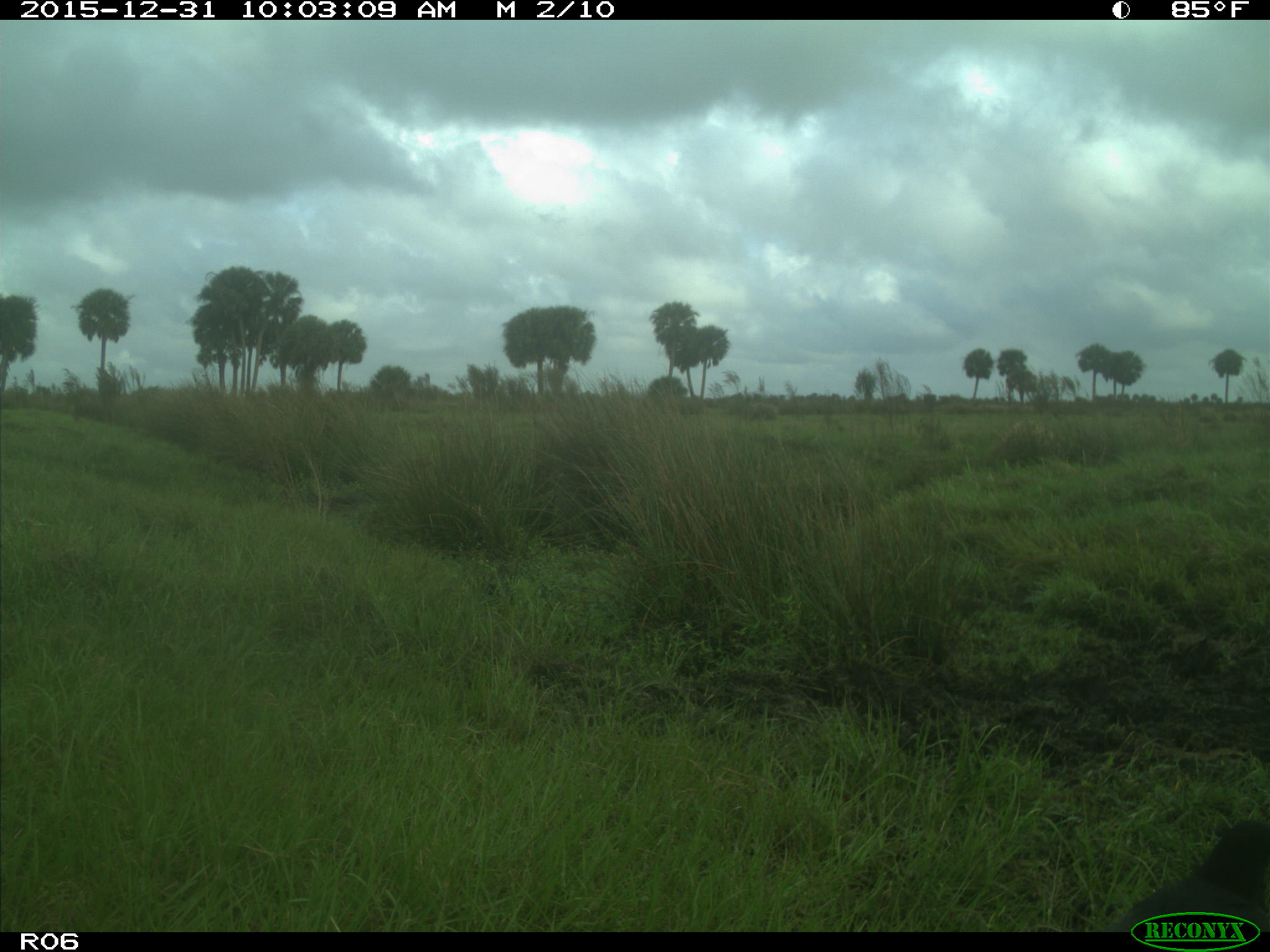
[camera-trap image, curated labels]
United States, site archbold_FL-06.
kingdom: Animalia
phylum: Chordata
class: Aves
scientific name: Aves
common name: birds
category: unidentified bird